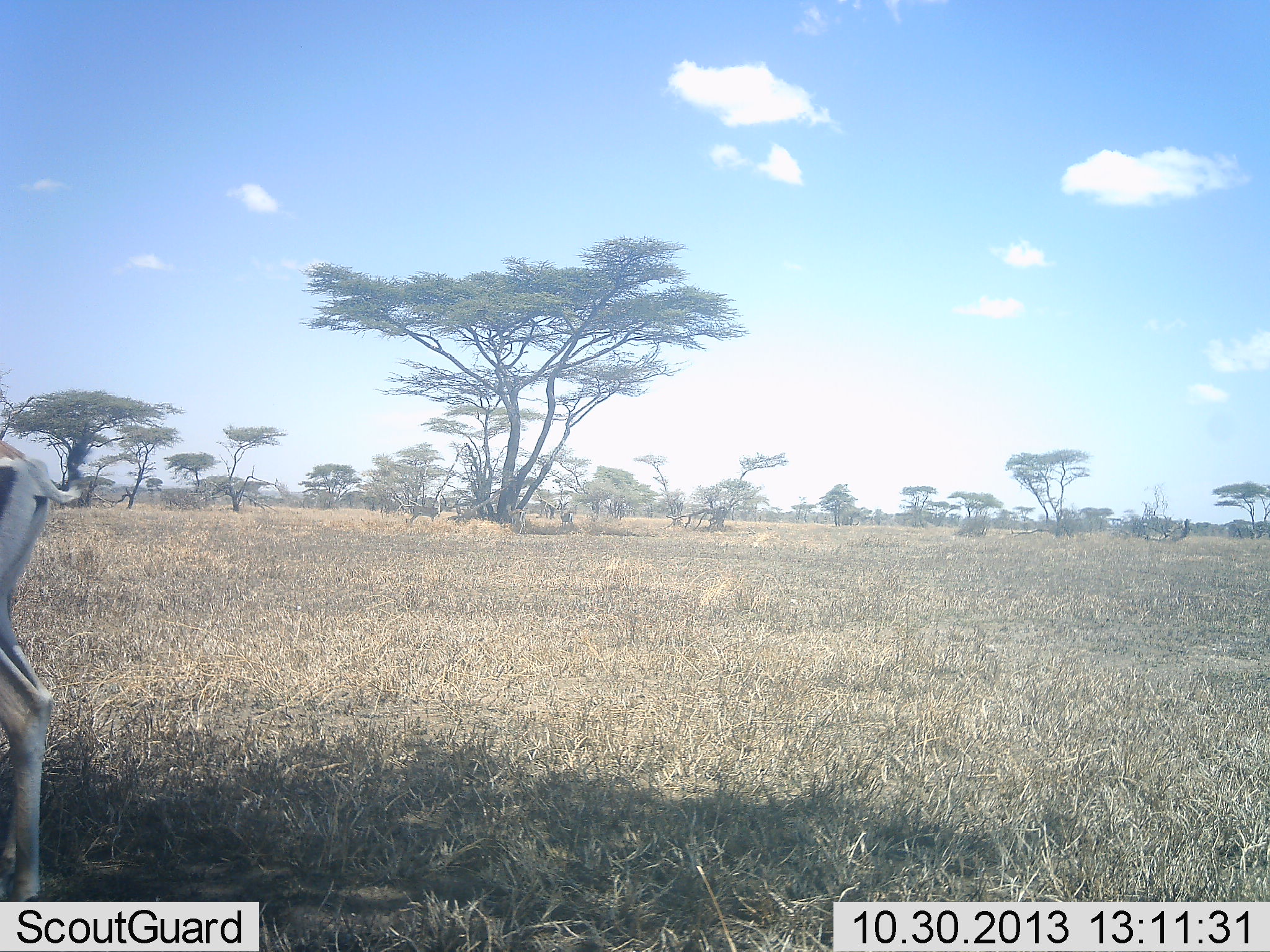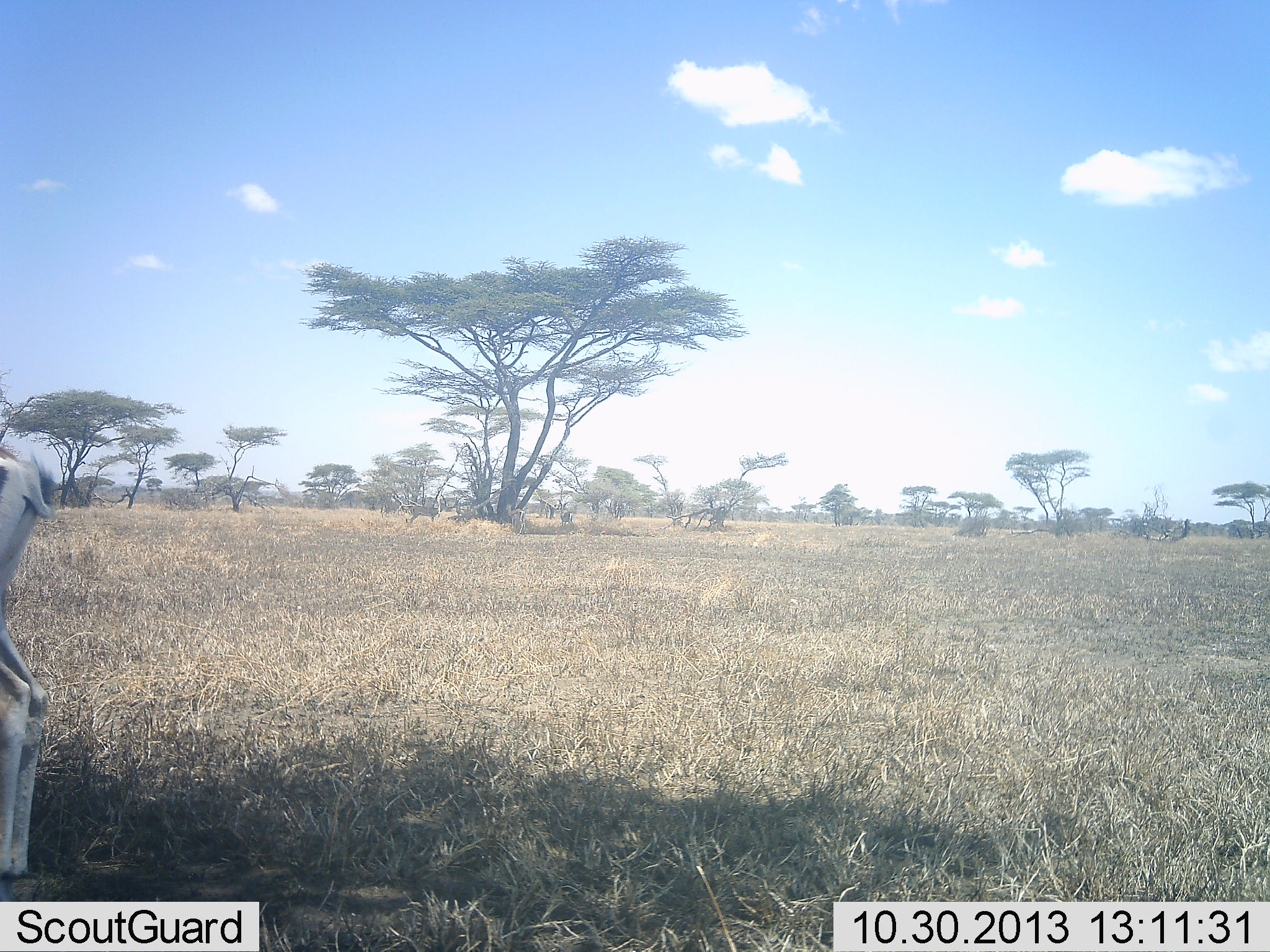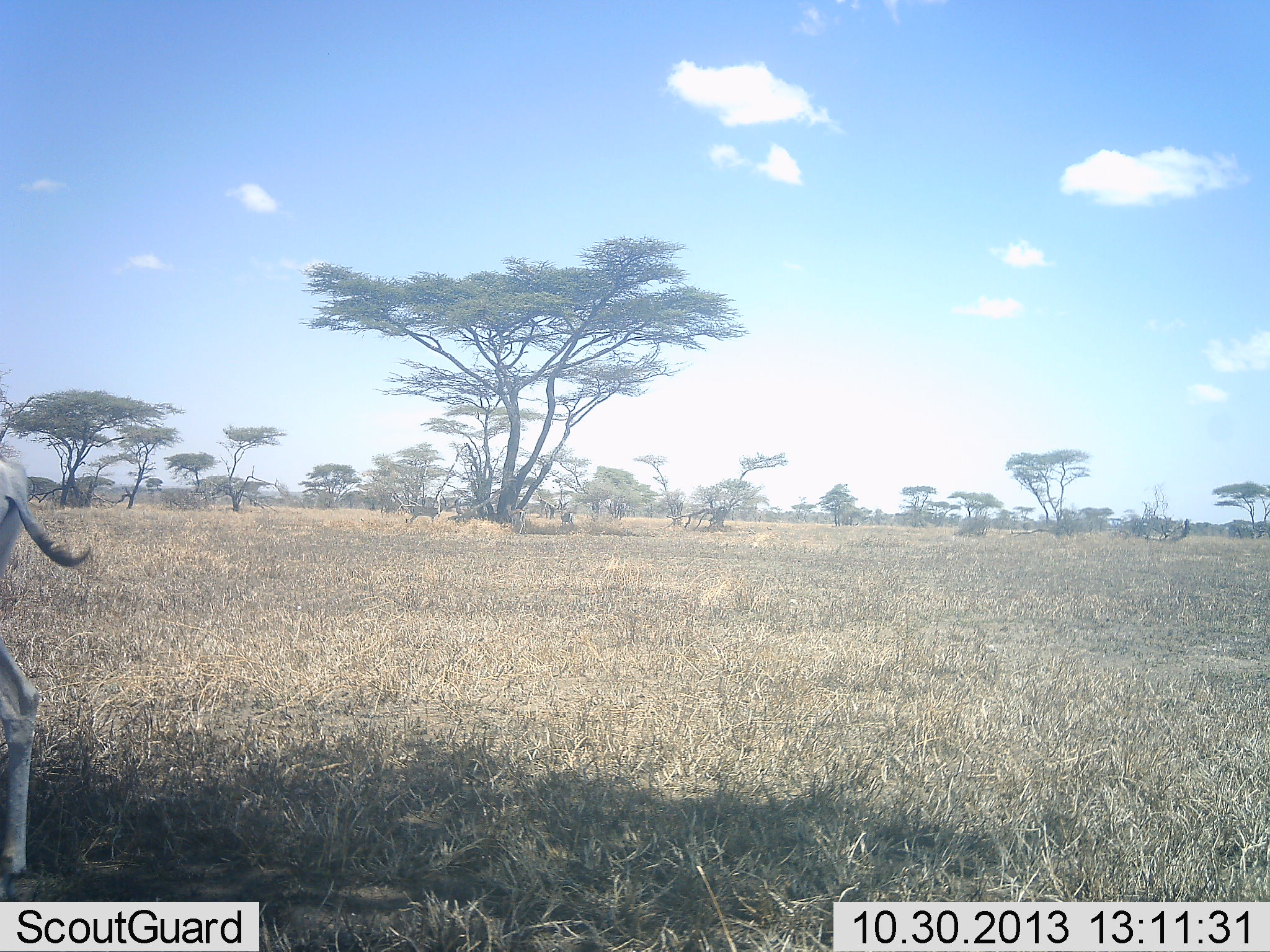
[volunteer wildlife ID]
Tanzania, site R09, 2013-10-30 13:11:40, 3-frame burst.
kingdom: Animalia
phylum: Chordata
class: Mammalia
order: Artiodactyla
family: Bovidae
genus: Nanger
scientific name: Nanger granti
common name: grant's gazelle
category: gazellegrants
Gazellegrants (grant's gazelle) (Nanger granti), count 1. Behavior (volunteer vote fractions): standing 90%, resting 0%, moving 10%, interacting 0%. Young present (vote fraction): 0%. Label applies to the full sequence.